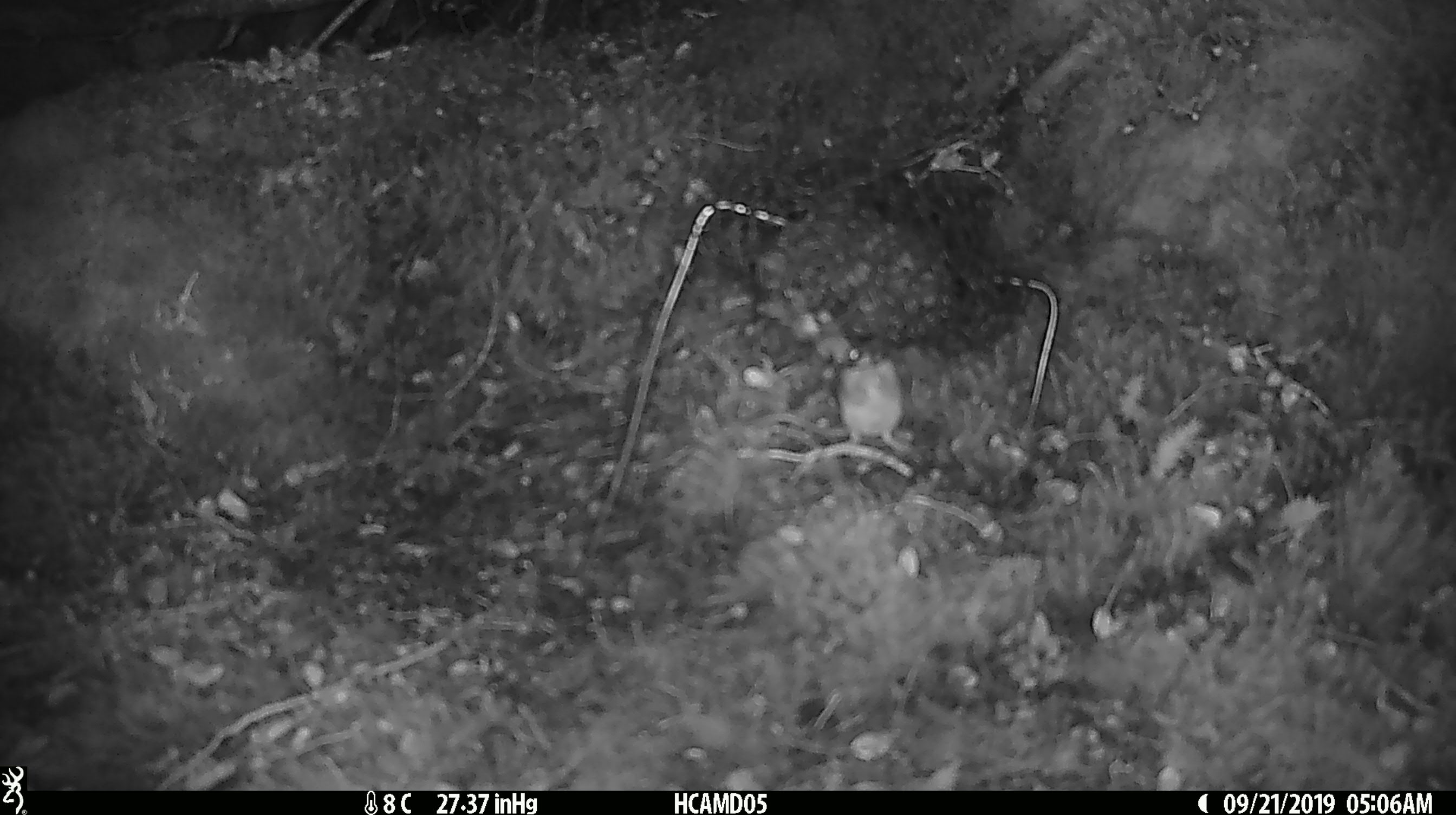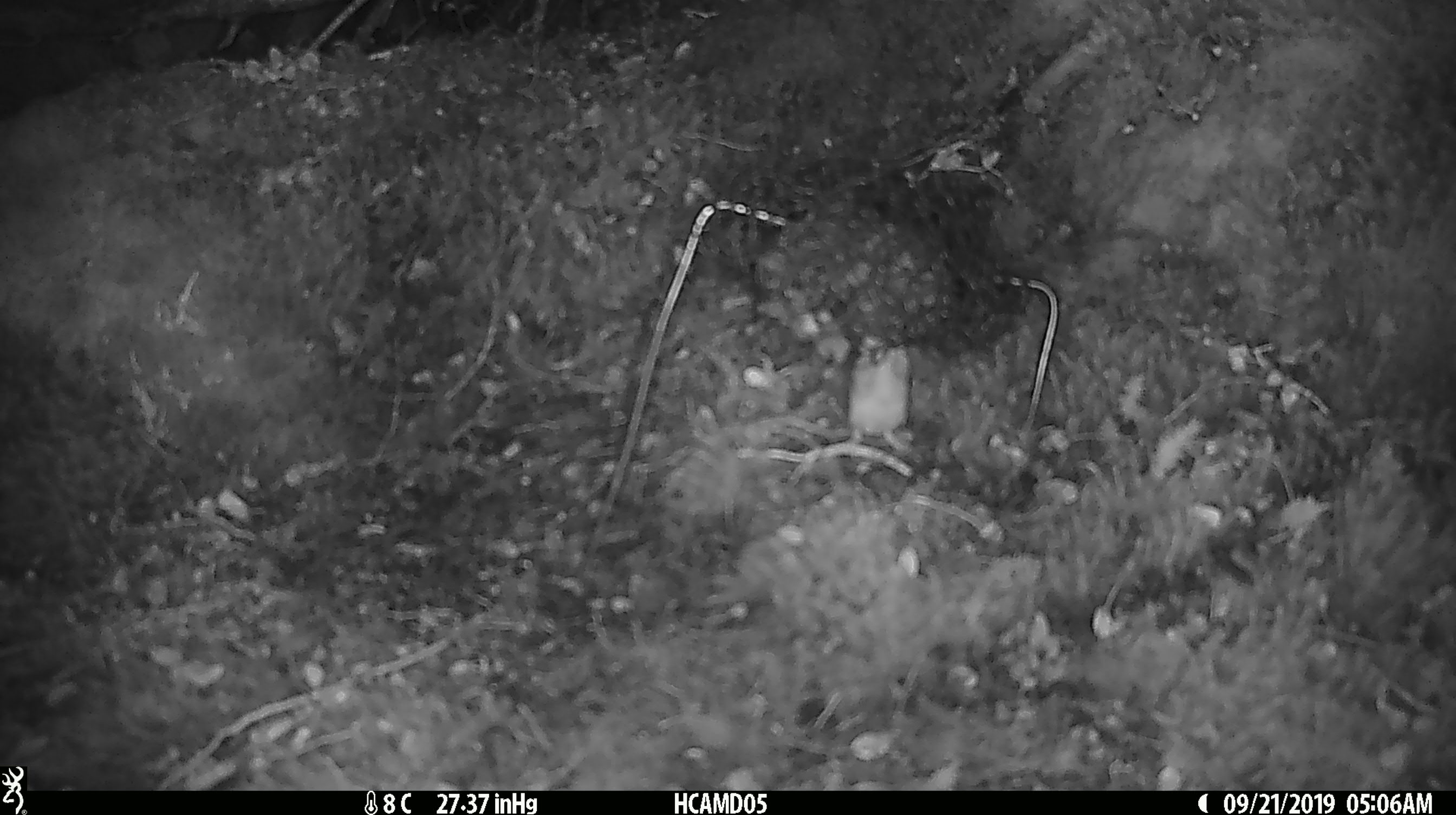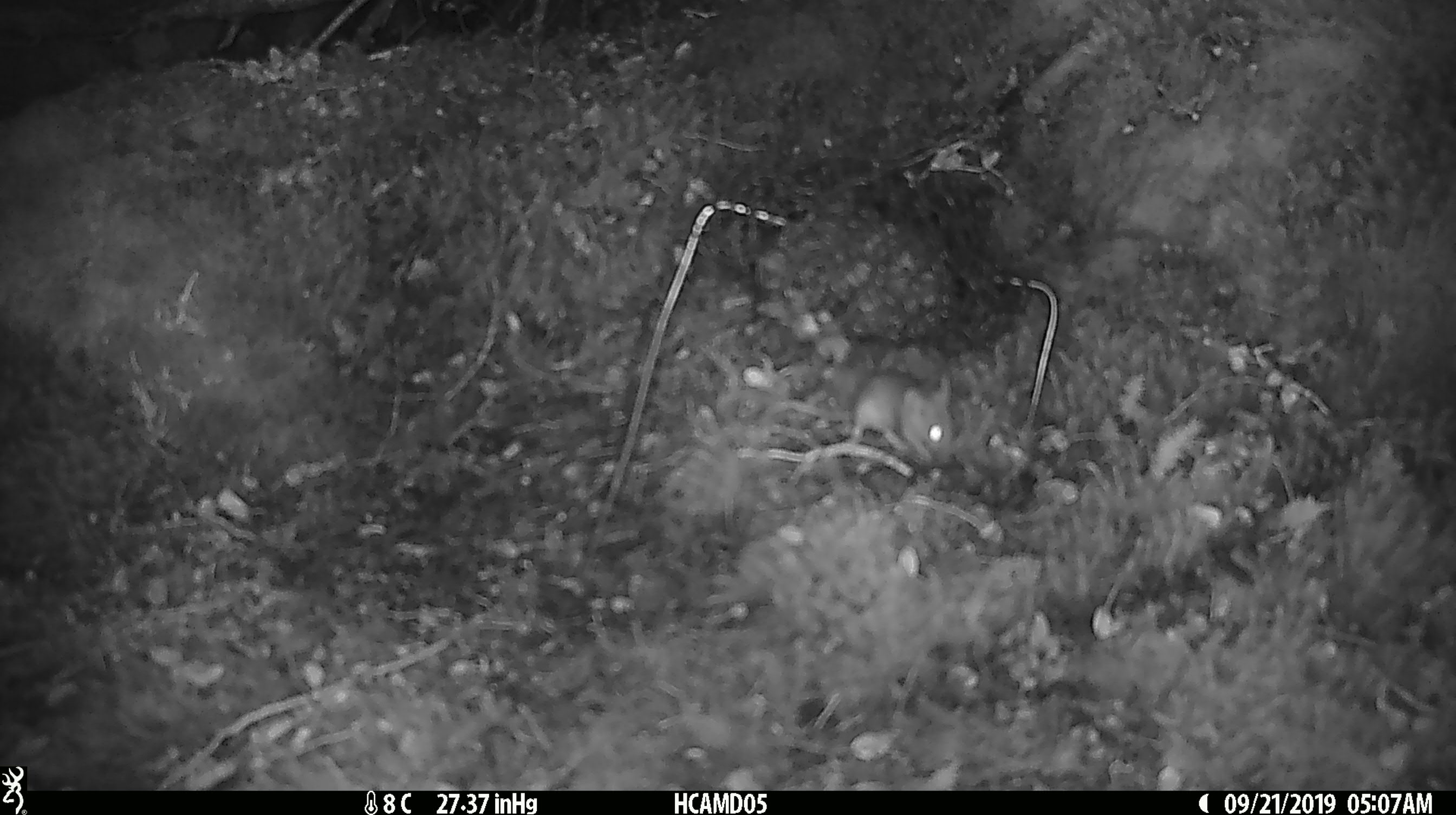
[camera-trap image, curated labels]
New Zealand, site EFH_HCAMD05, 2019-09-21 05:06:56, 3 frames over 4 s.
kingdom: Animalia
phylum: Chordata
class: Mammalia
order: Rodentia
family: Muridae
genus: Mus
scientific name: Mus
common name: mouse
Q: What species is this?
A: Mouse (Mus).